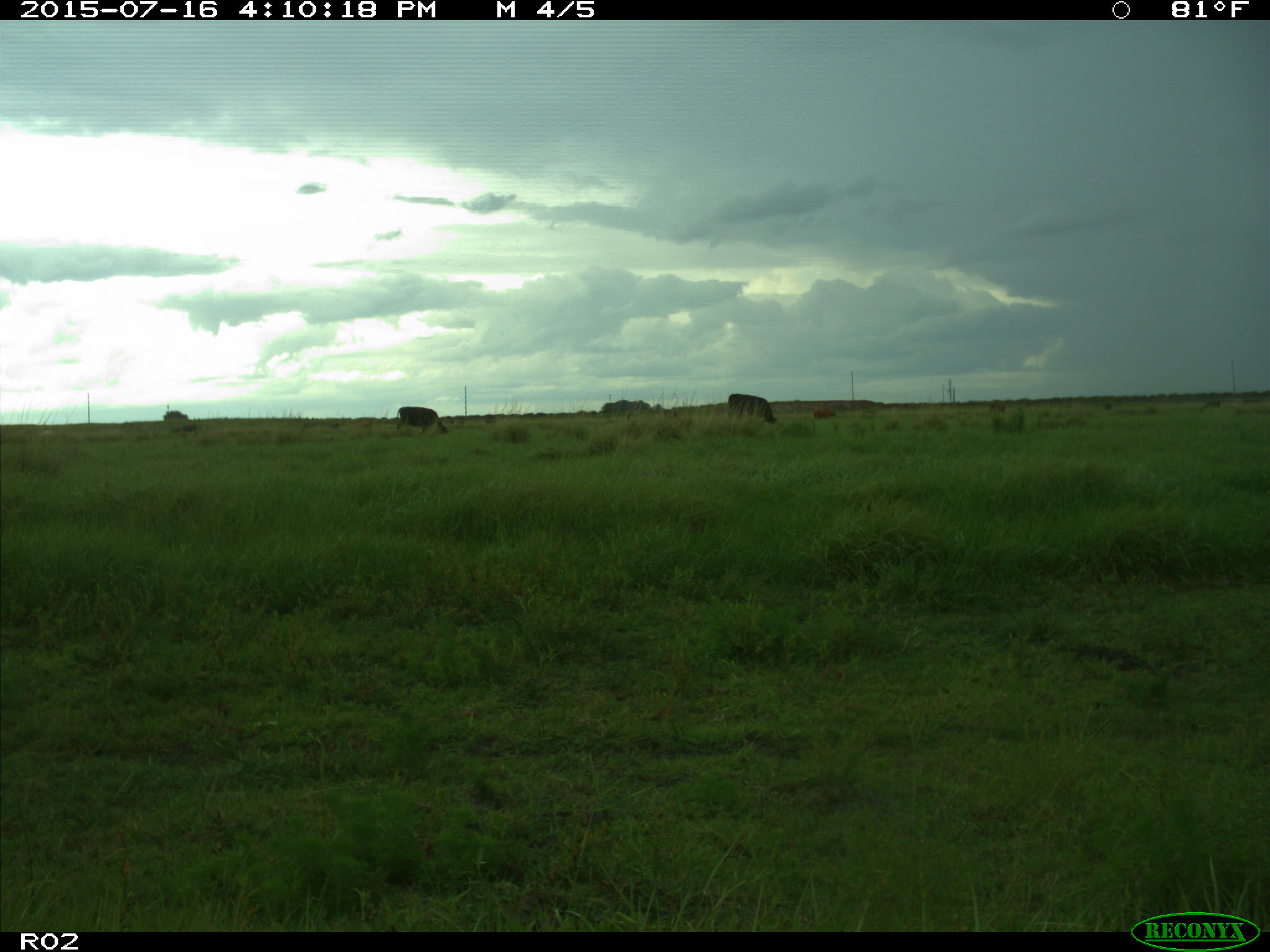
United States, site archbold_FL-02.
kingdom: Animalia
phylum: Chordata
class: Mammalia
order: Artiodactyla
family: Bovidae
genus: Bos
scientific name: Bos taurus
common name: domestic cow